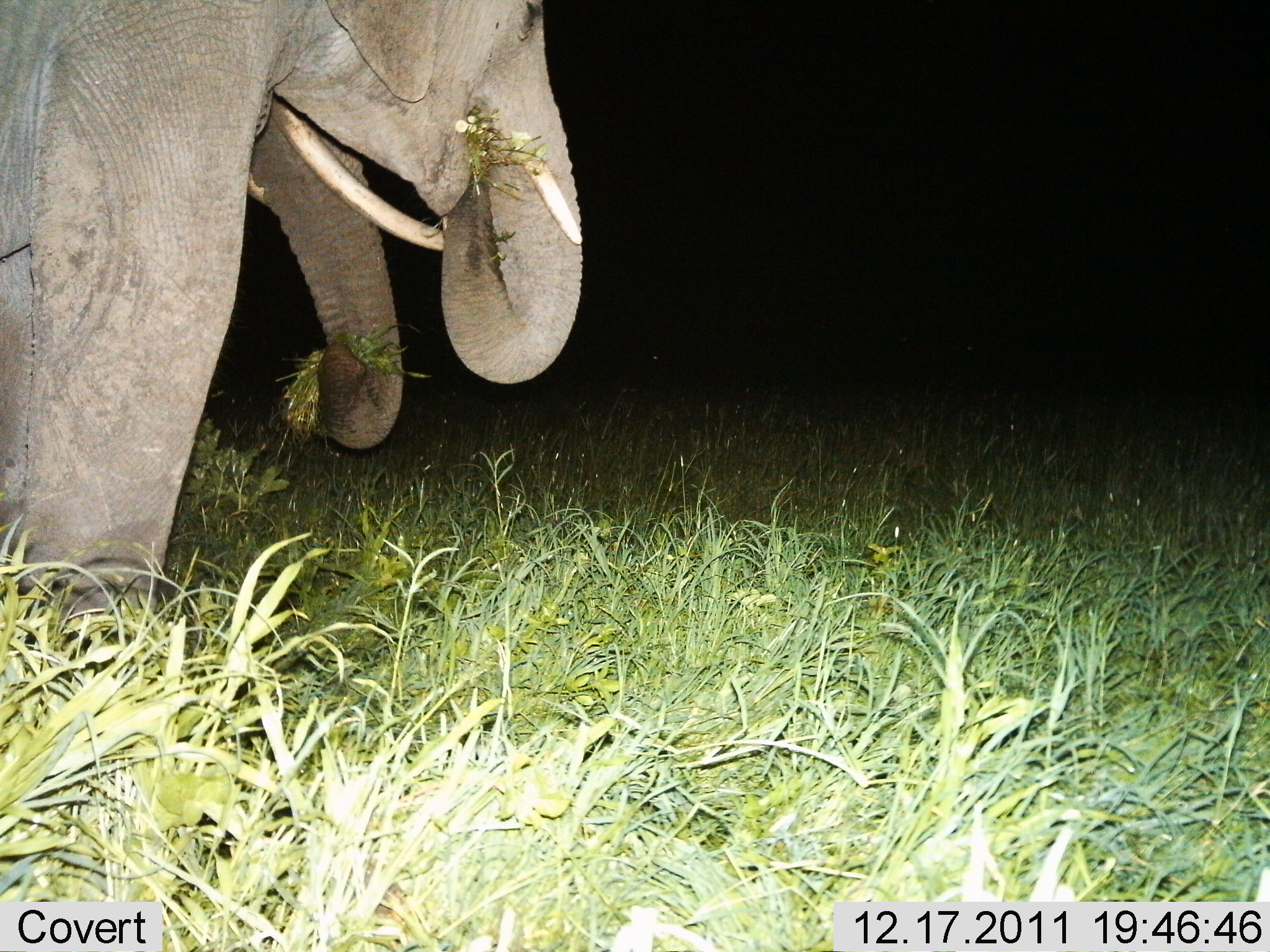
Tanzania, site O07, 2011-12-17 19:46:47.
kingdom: Animalia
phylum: Chordata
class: Mammalia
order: Proboscidea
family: Elephantidae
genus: Loxodonta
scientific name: Loxodonta africana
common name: african bush elephant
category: elephant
Elephant (african bush elephant) (Loxodonta africana), count 2. Behavior (volunteer vote fractions): standing 27%, resting 0%, moving 9%, interacting 0%. Young present (vote fraction): 0%. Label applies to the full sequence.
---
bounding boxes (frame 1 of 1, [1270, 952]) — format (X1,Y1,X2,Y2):
animal: (0,0,590,643)